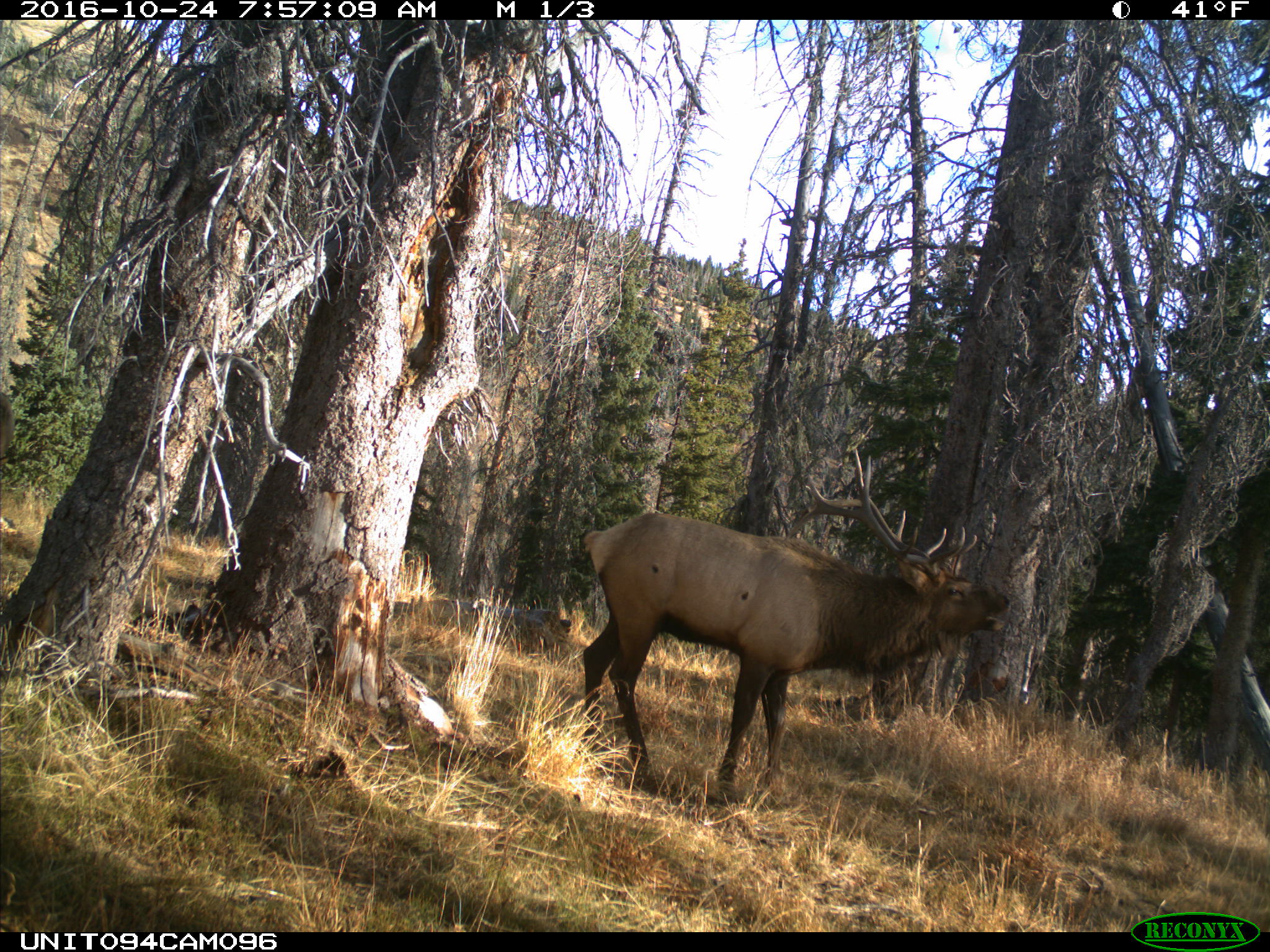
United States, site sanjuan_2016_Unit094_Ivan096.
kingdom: Animalia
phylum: Chordata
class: Mammalia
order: Artiodactyla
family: Cervidae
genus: Cervus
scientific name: Cervus elaphus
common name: red deer